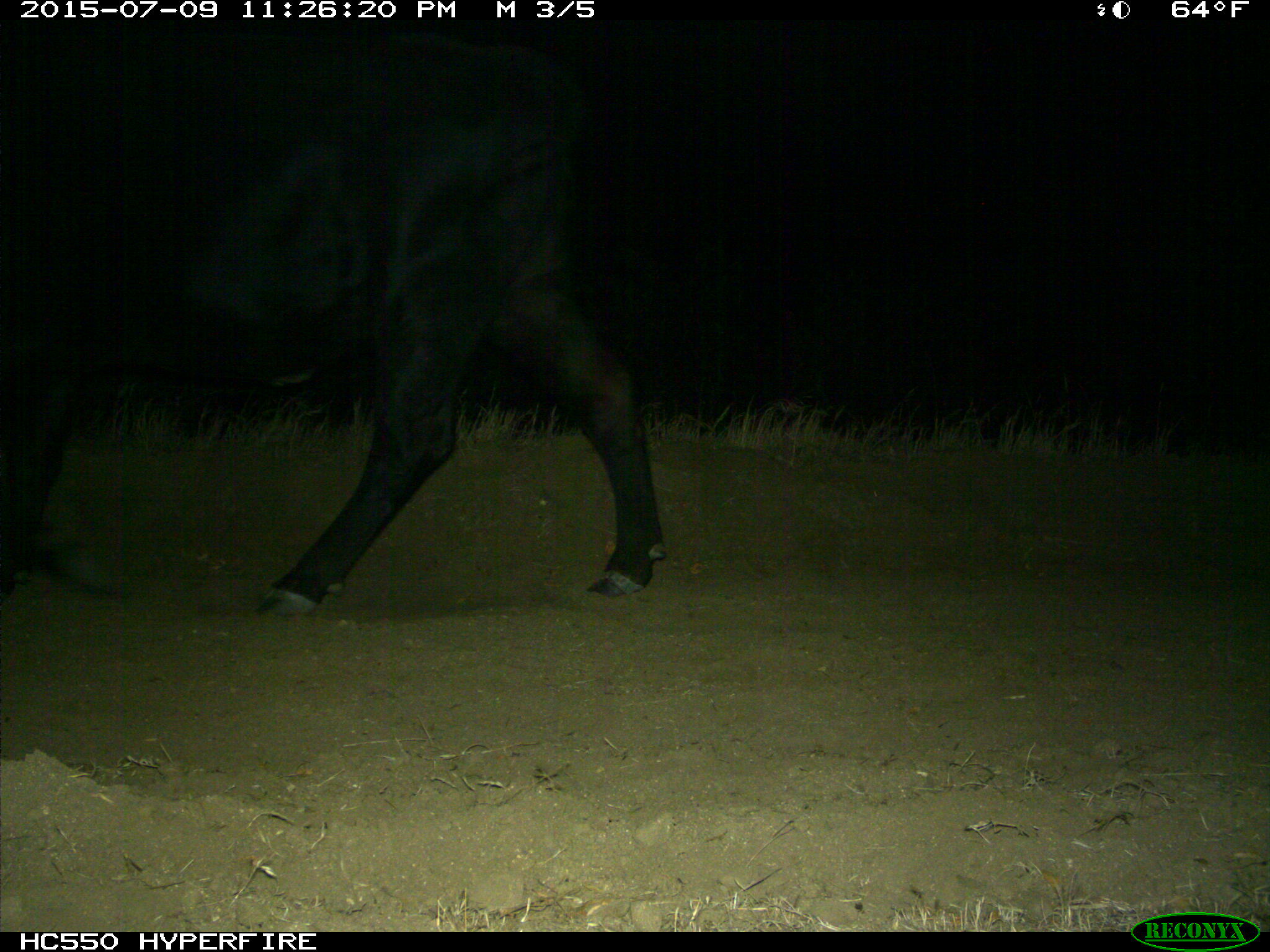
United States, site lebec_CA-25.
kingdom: Animalia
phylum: Chordata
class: Mammalia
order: Artiodactyla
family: Bovidae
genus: Bos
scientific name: Bos taurus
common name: domestic cow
Bos taurus (domestic cow).